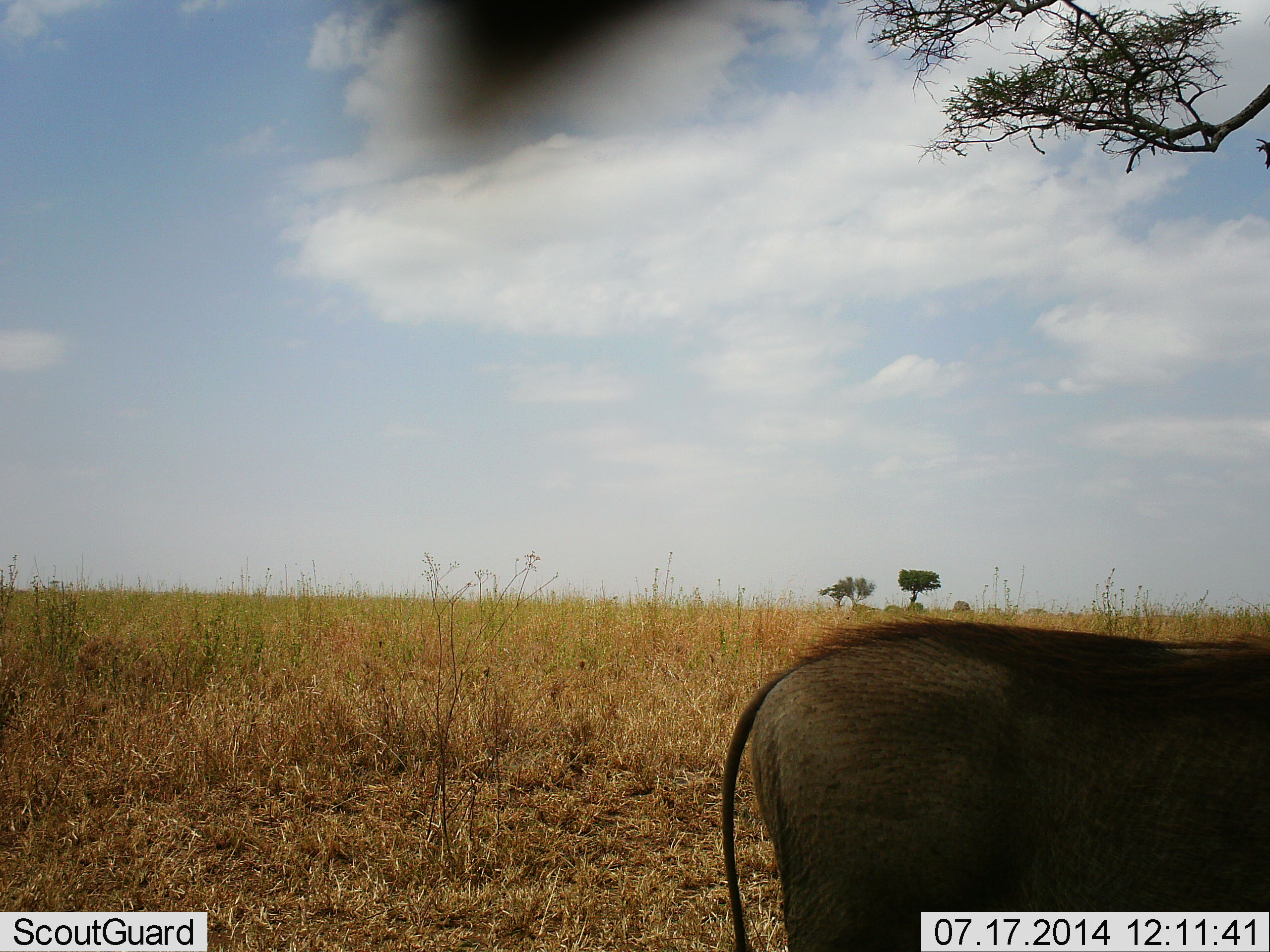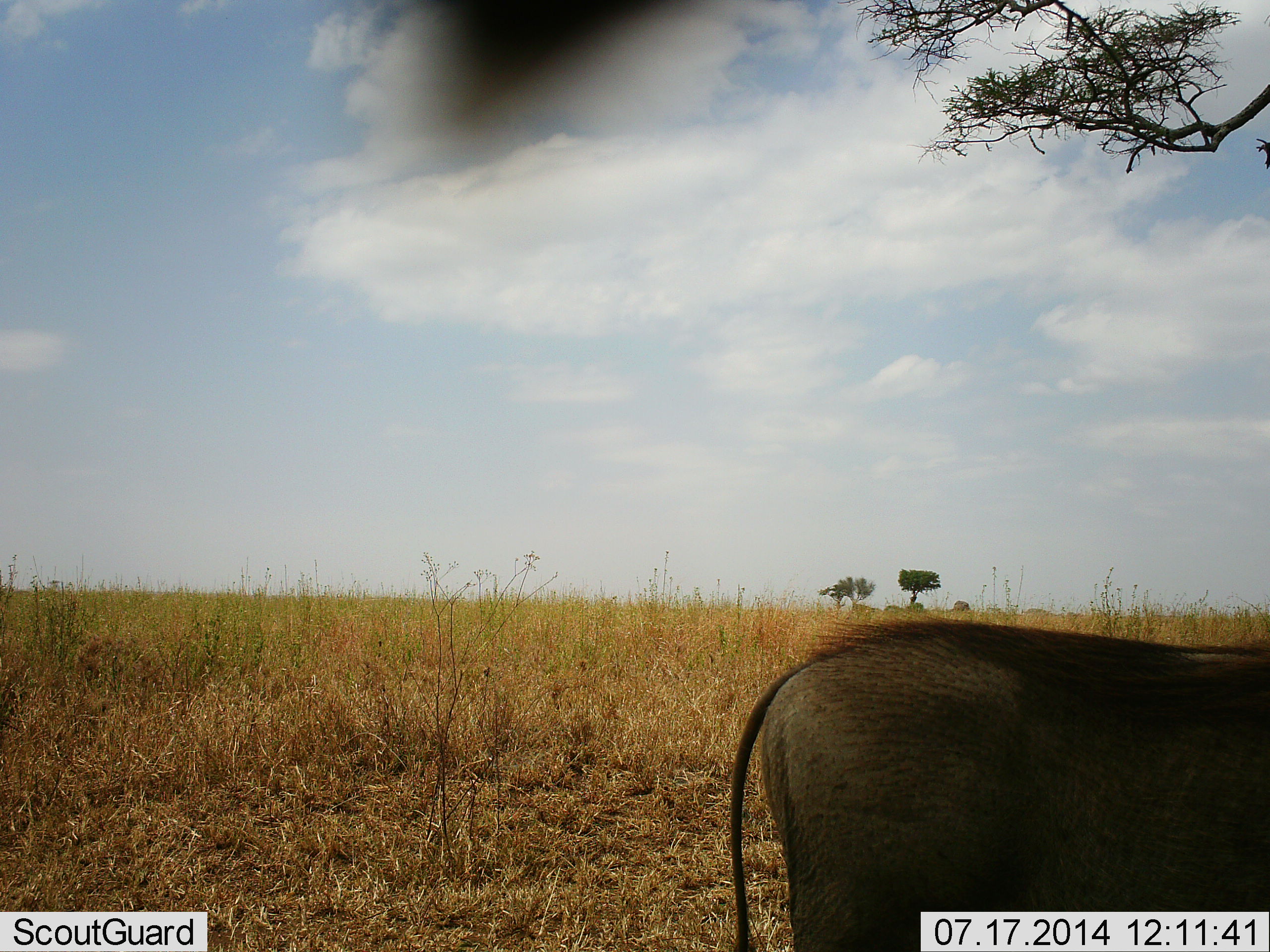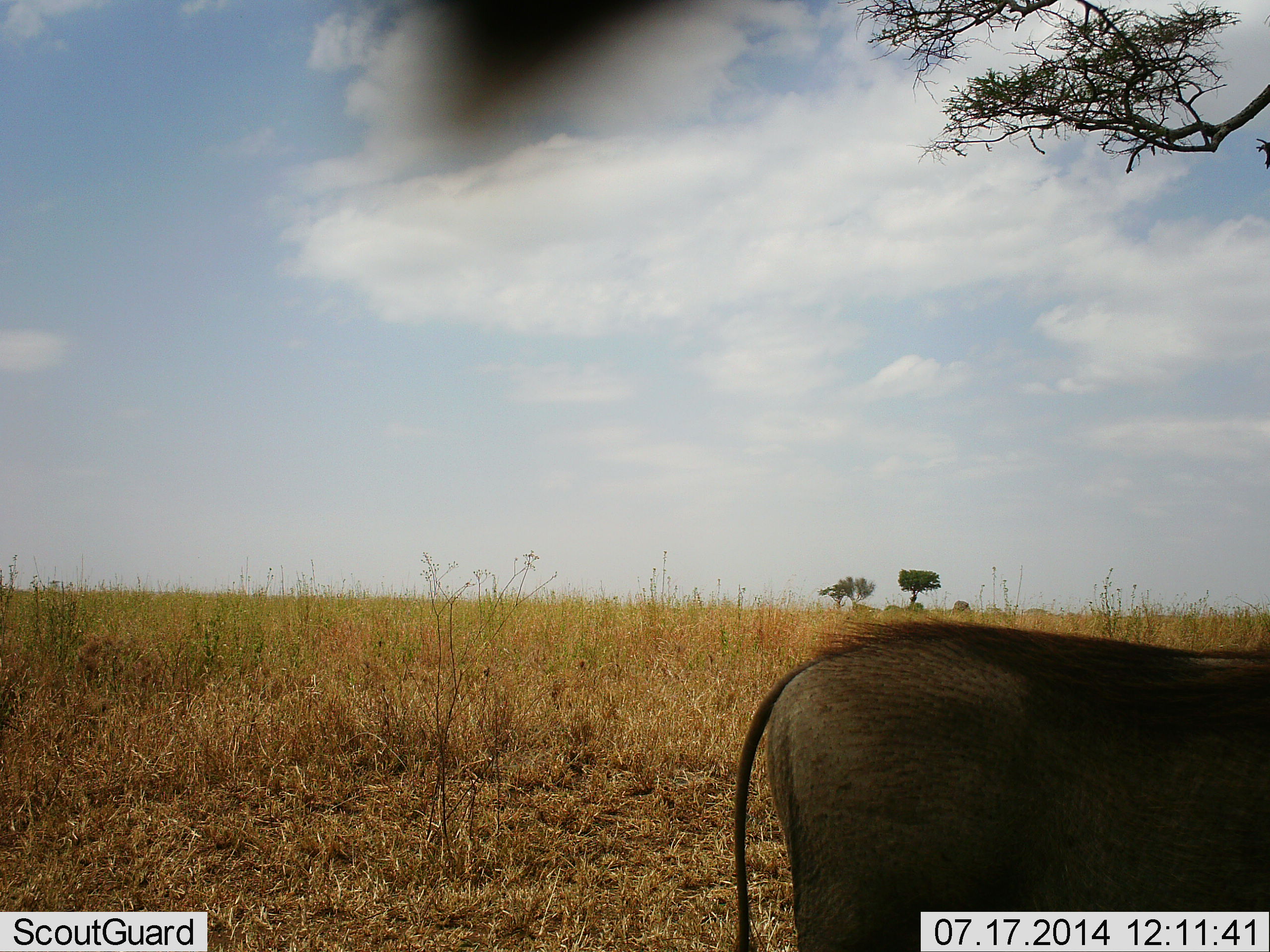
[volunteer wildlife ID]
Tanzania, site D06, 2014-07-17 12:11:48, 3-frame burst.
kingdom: Animalia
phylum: Chordata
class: Mammalia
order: Artiodactyla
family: Suidae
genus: Phacochoerus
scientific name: Phacochoerus africanus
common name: warthog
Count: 1.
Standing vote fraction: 100%.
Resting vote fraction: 0%.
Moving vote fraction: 0%.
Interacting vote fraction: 0%.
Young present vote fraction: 0%.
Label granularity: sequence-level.